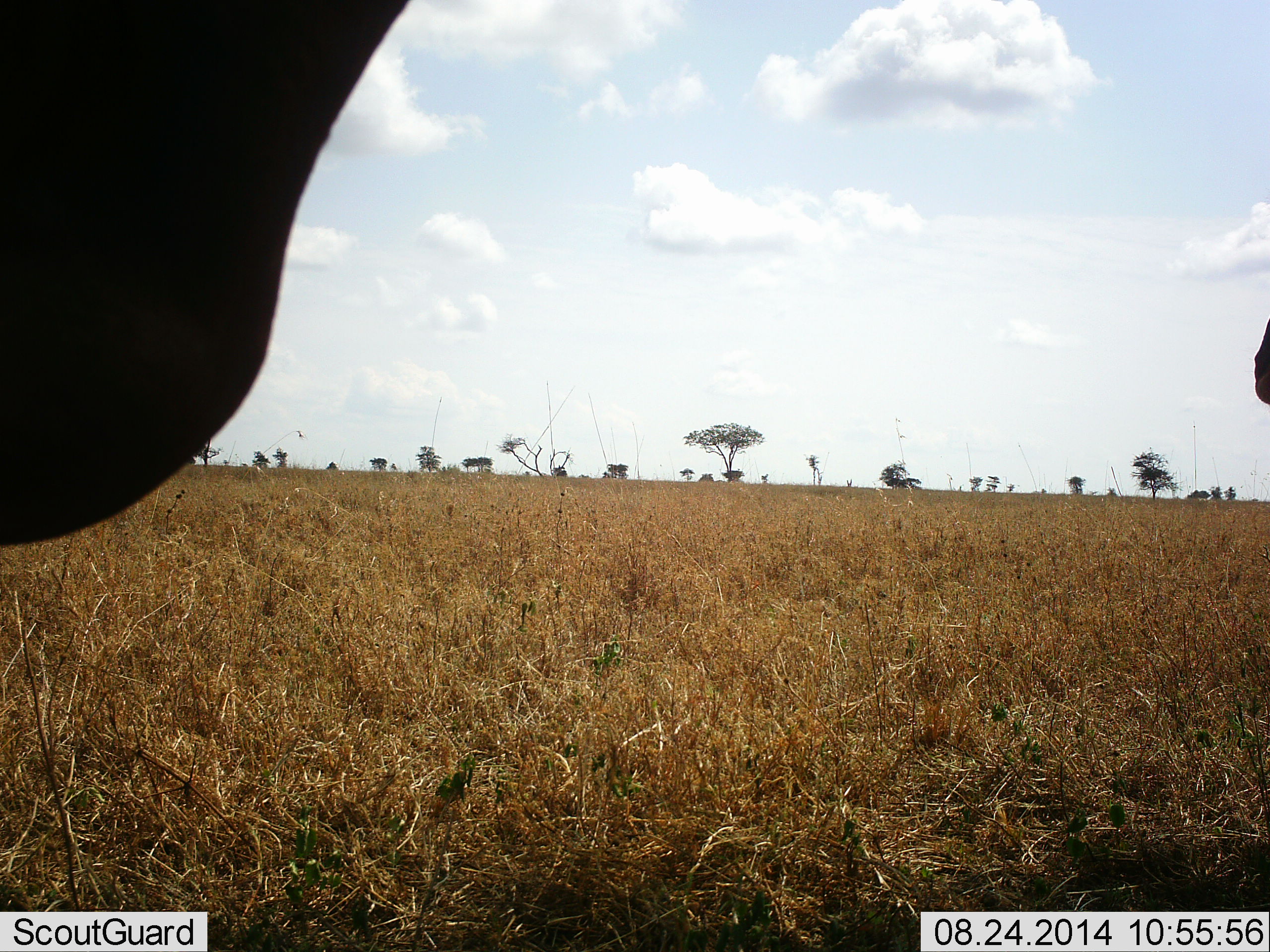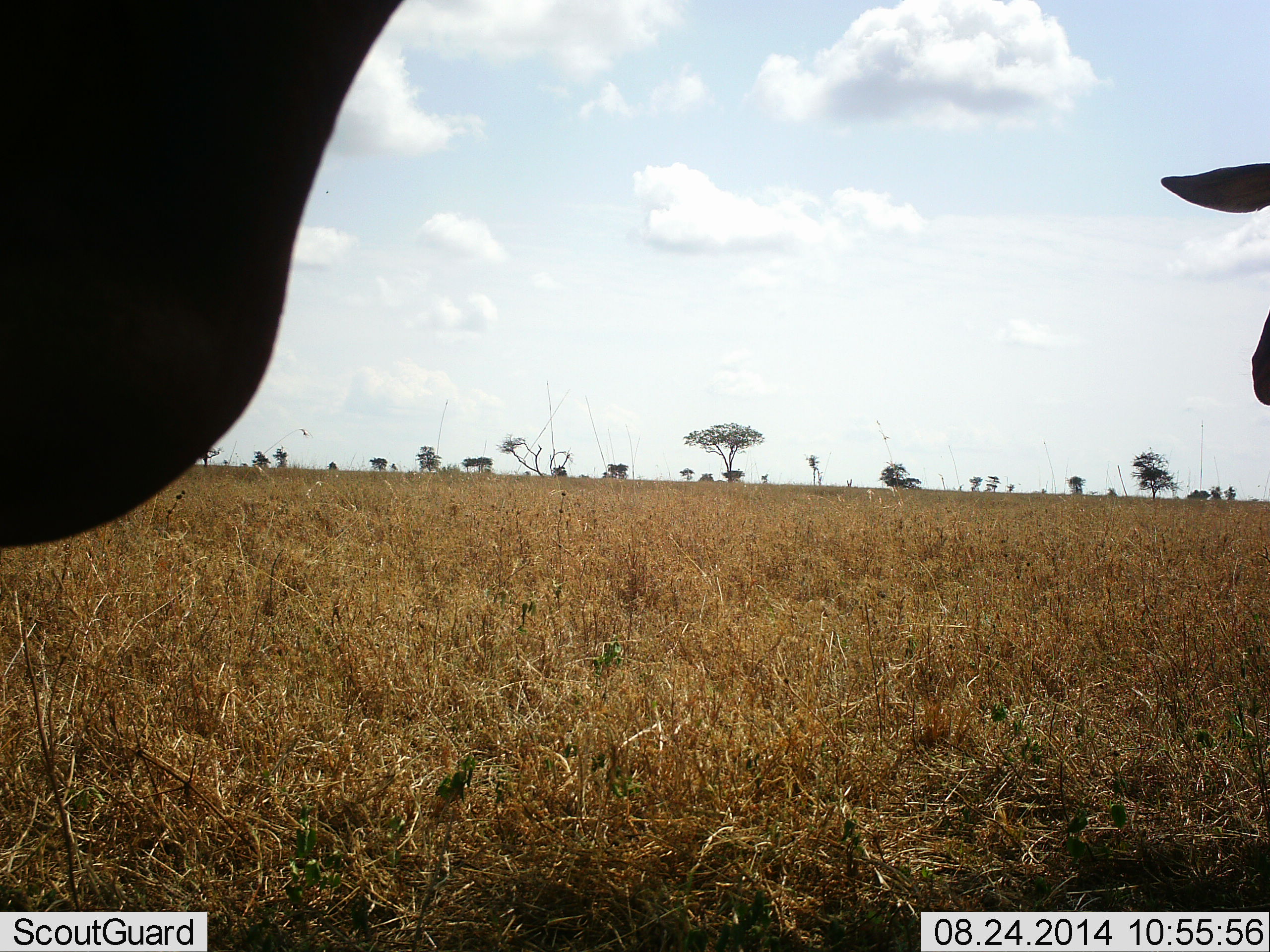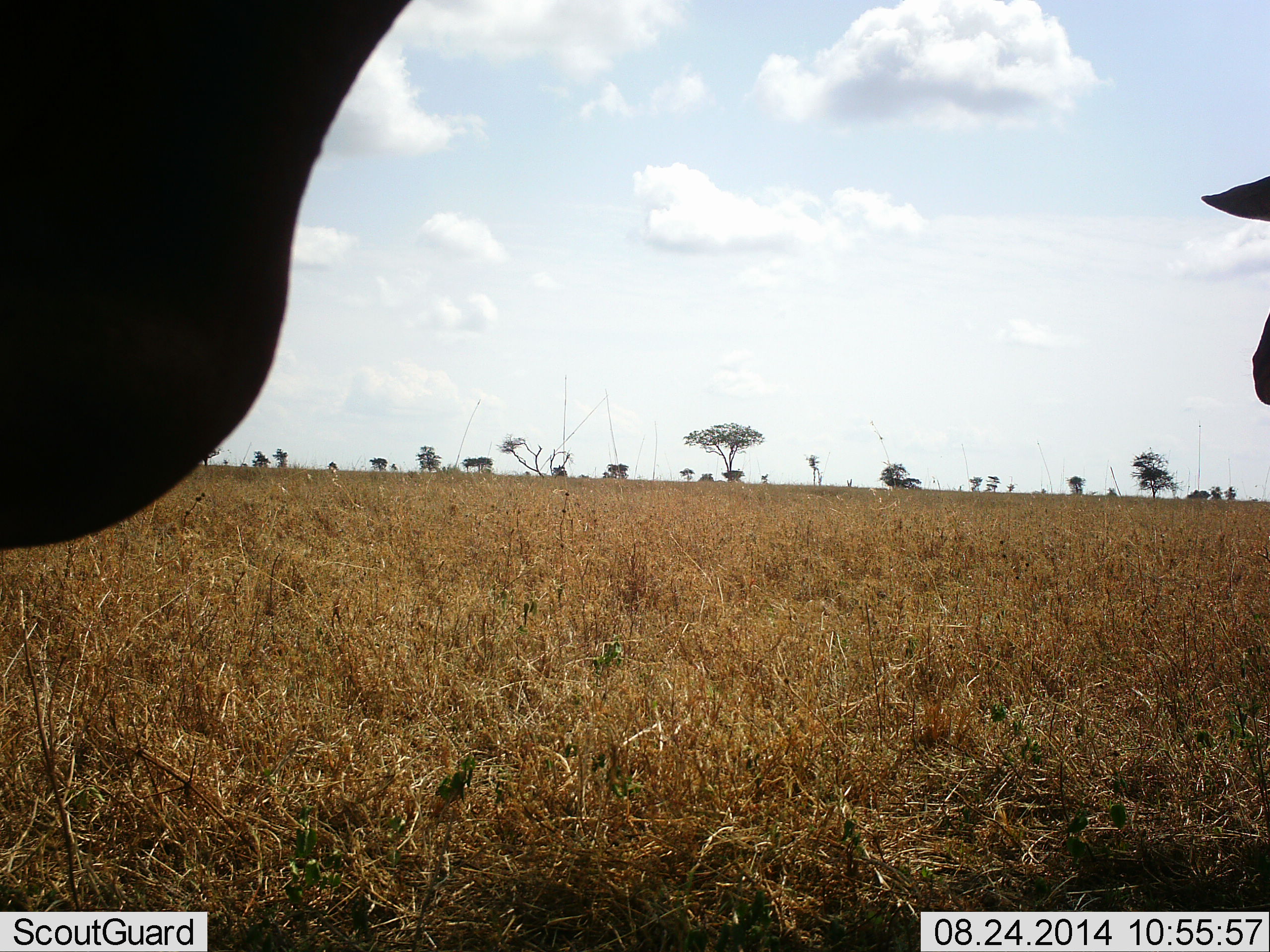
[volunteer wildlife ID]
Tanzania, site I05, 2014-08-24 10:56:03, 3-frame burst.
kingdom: Animalia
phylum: Chordata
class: Mammalia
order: Artiodactyla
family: Bovidae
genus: Syncerus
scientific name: Syncerus caffer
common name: cape buffalo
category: buffalo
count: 2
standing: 80%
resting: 0%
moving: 20%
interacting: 0%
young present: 0%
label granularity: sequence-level